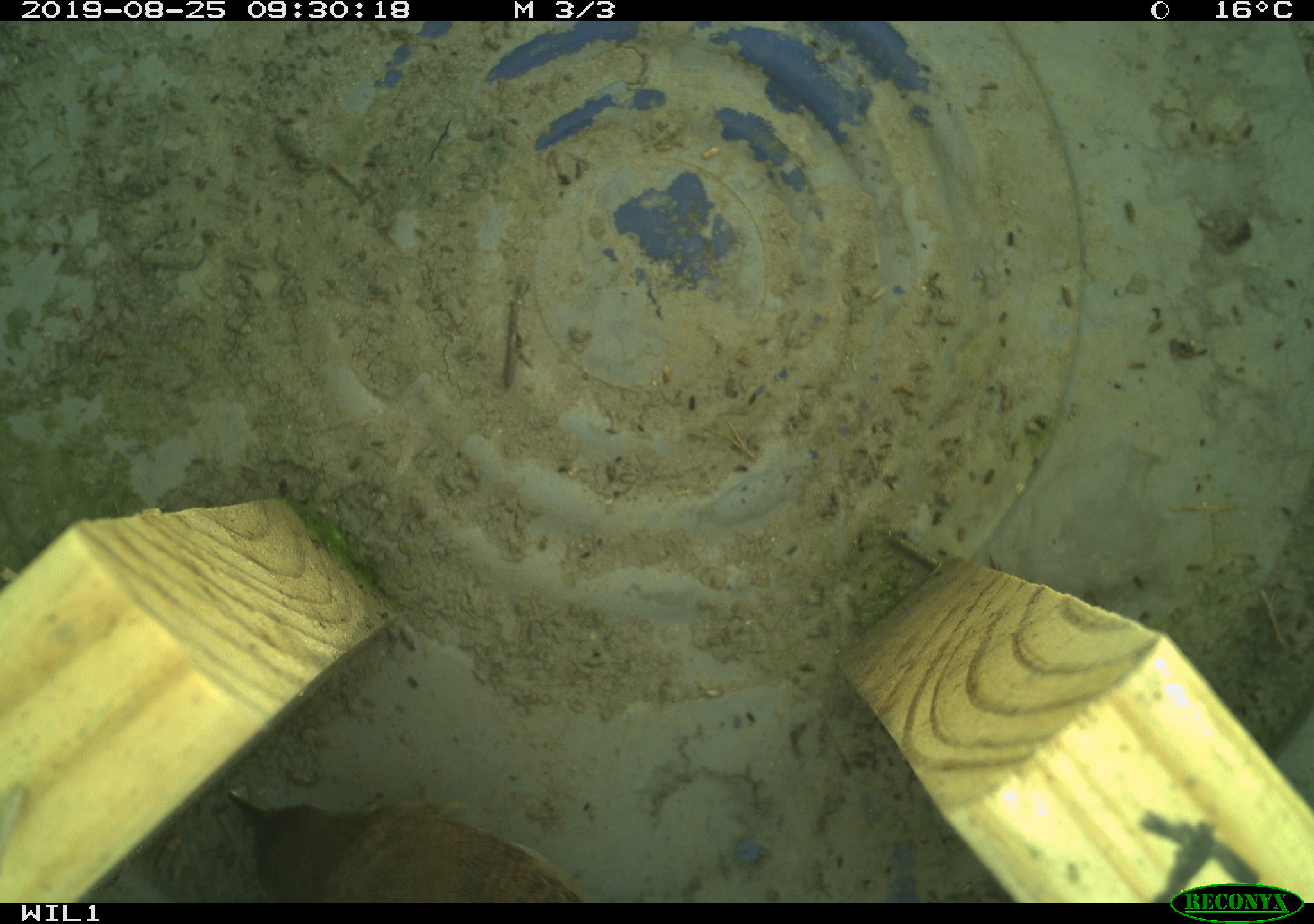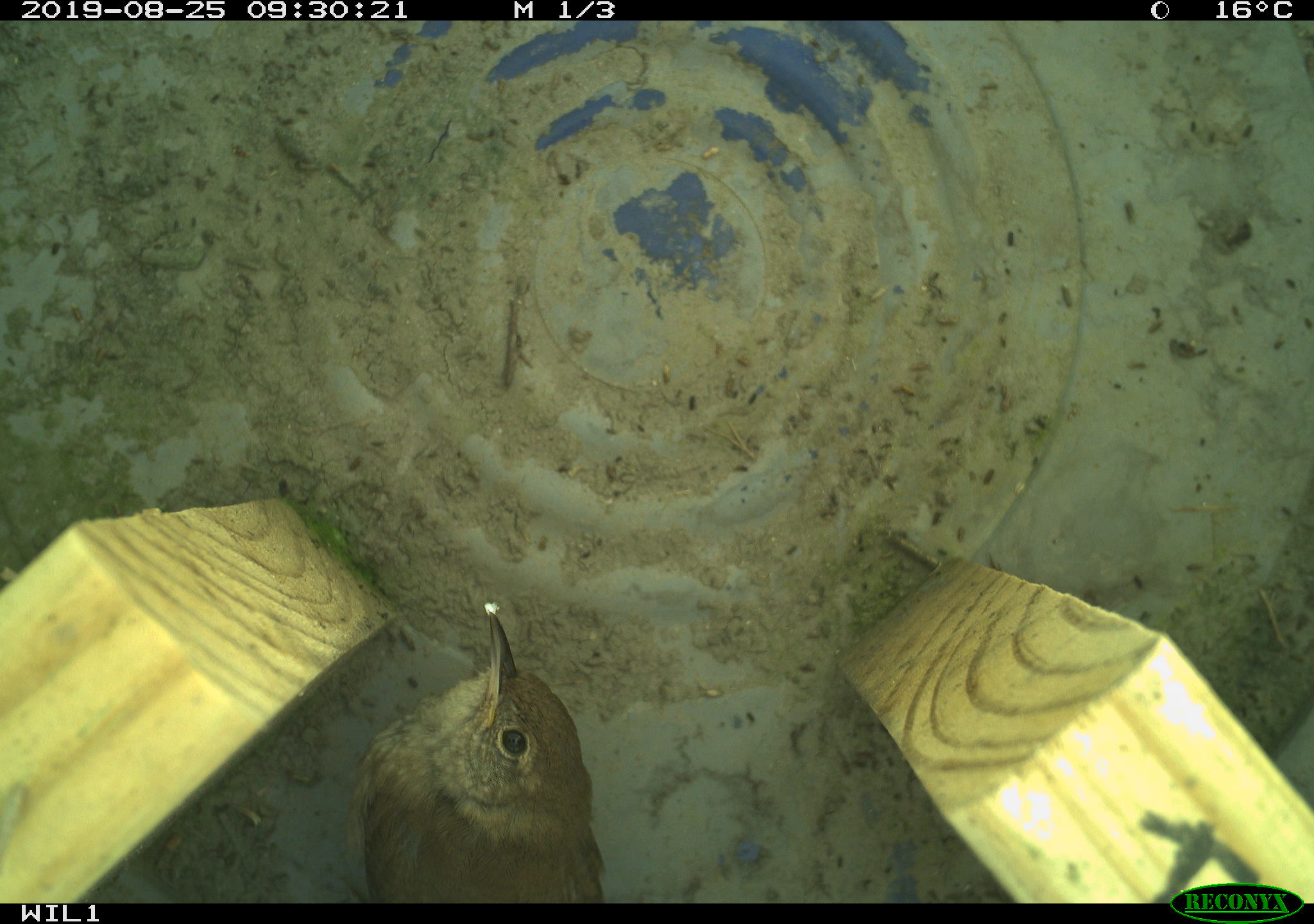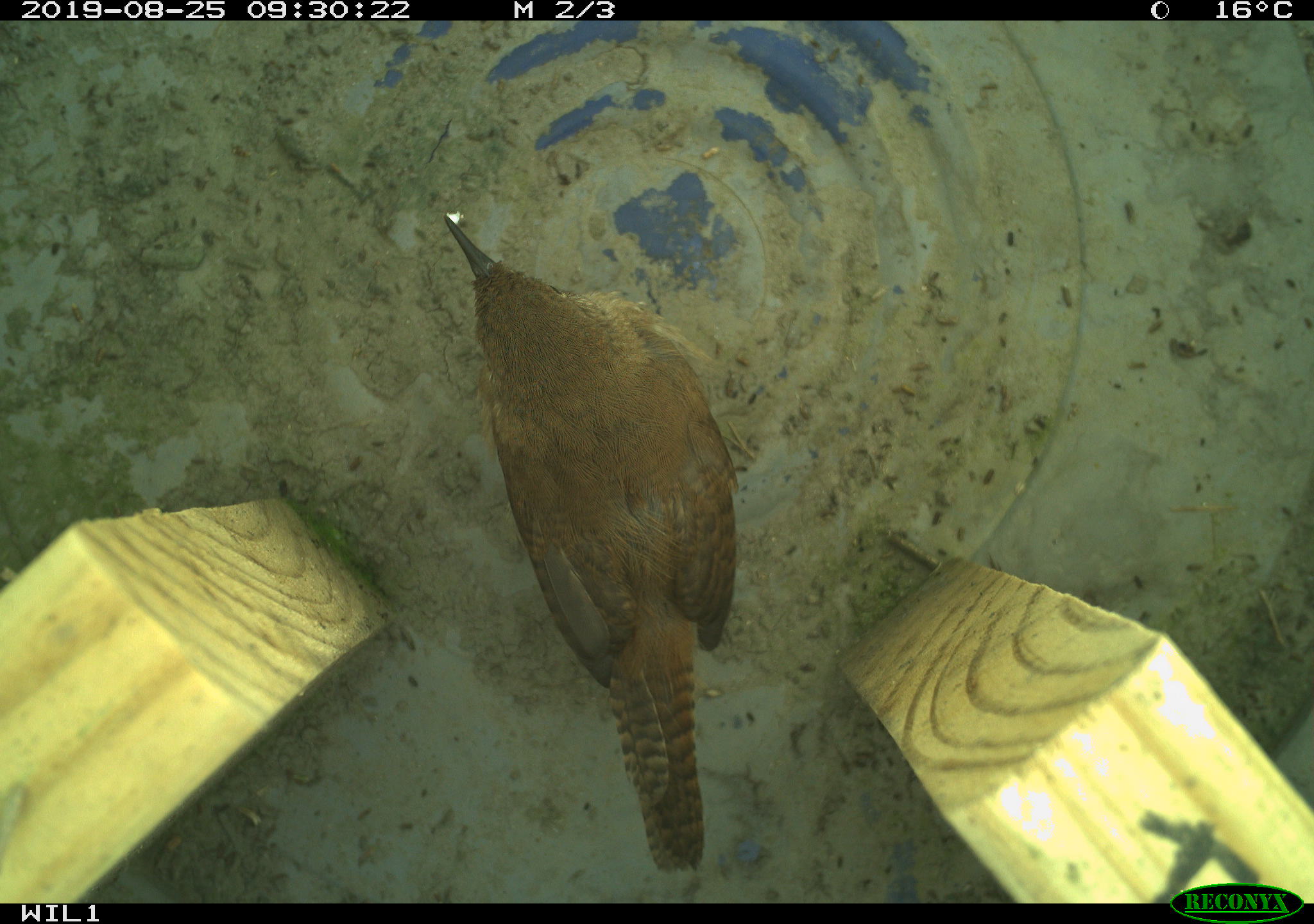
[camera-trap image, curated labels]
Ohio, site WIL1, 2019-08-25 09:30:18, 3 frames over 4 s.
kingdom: Animalia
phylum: Chordata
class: Aves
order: Passeriformes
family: Troglodytidae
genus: Troglodytes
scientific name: Troglodytes aedon aedon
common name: northern house wren